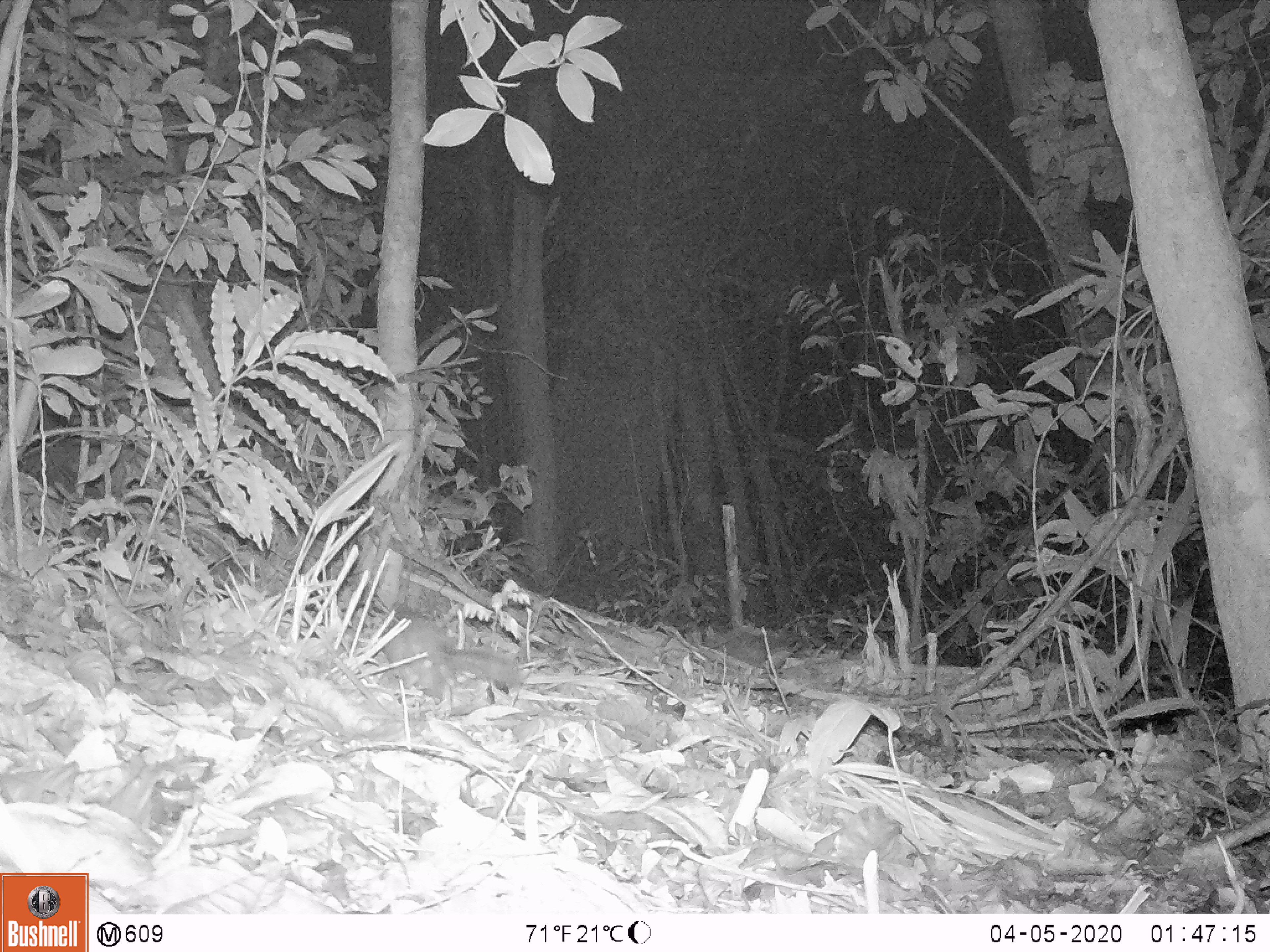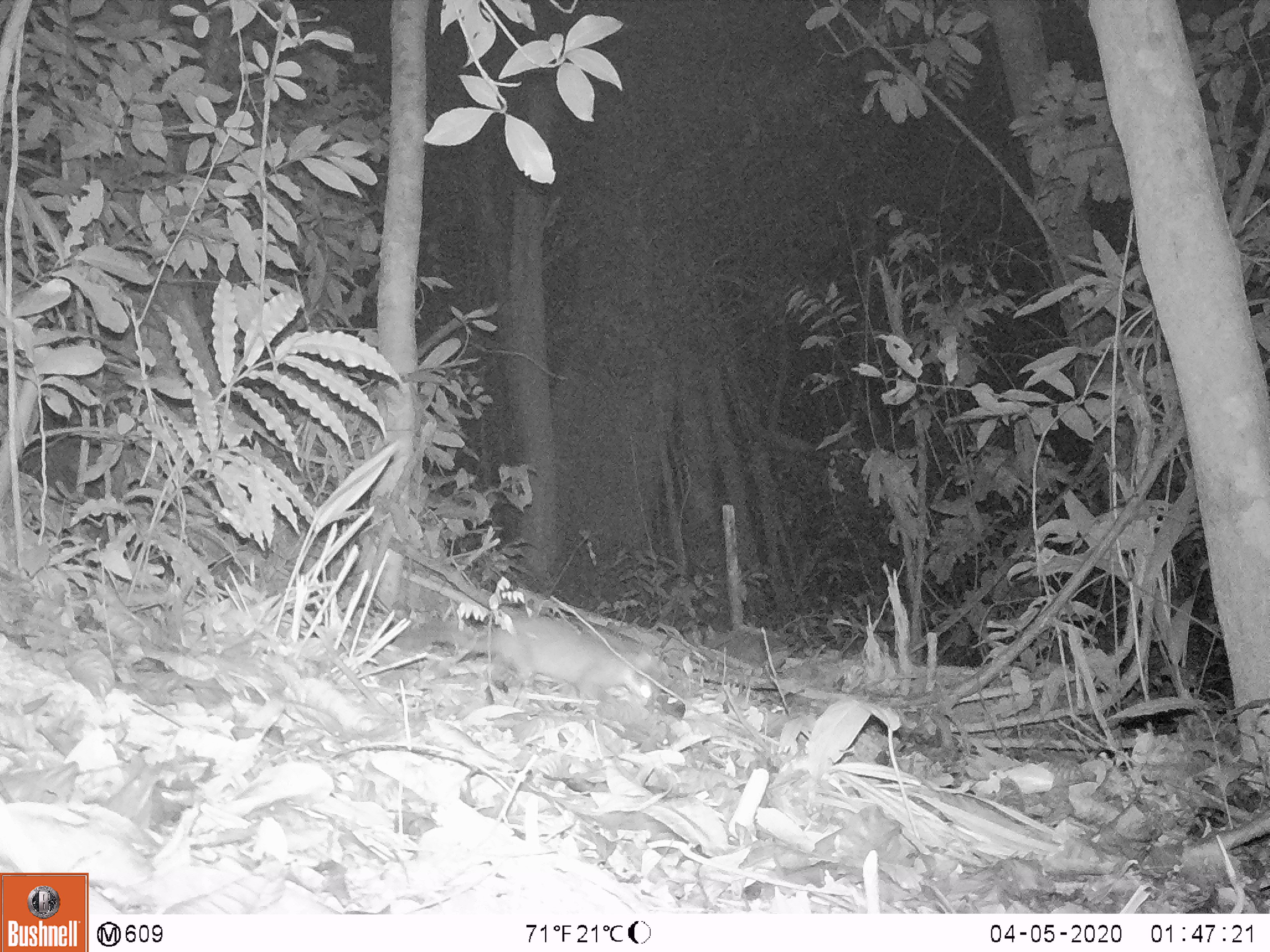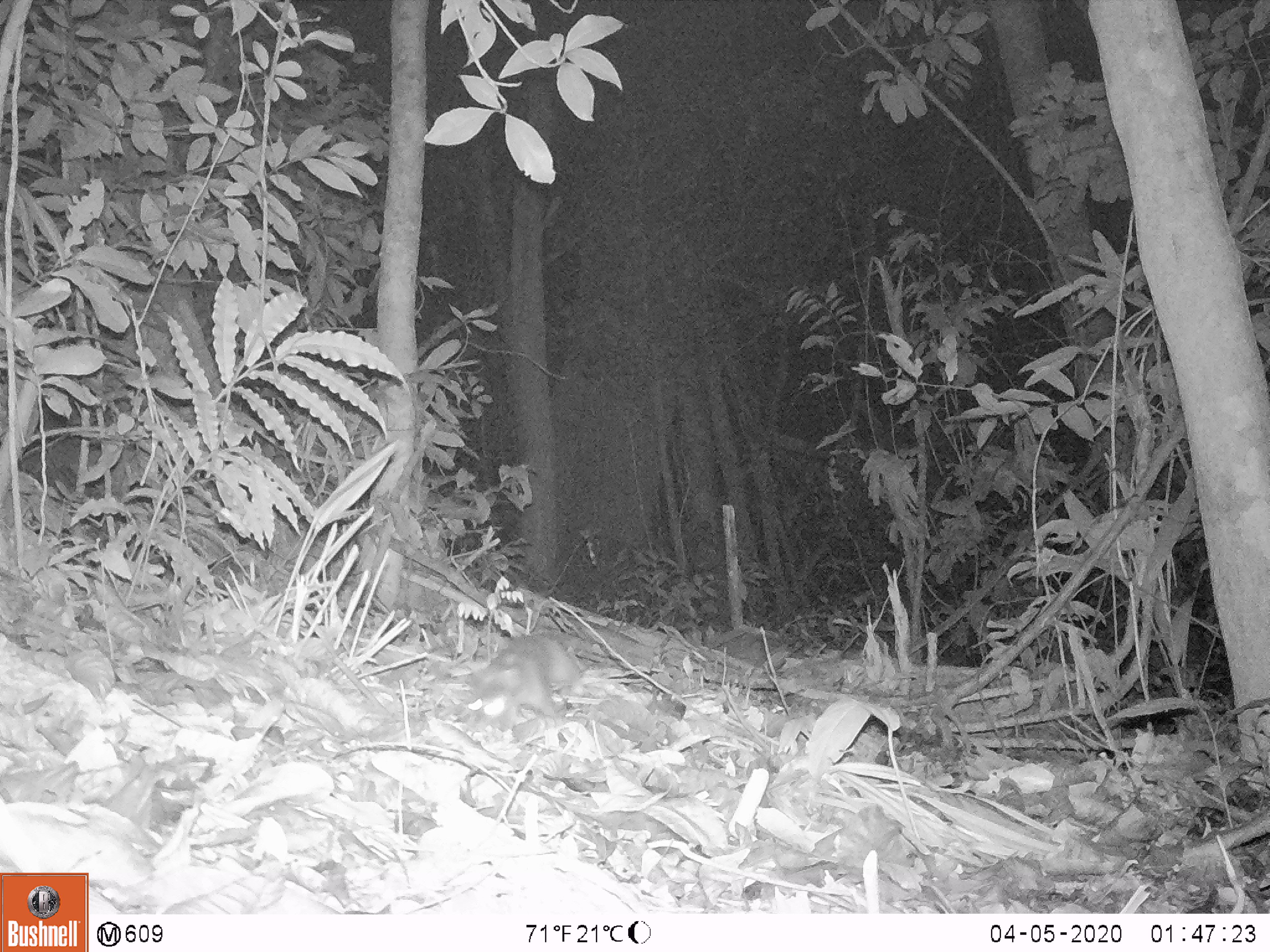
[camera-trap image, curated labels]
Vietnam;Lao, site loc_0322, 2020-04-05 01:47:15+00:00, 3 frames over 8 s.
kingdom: Animalia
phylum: Chordata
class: Mammalia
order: Carnivora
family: Mustelidae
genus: Melogale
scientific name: Melogale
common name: ferret badger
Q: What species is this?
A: Ferret badger (Melogale).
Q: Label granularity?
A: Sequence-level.